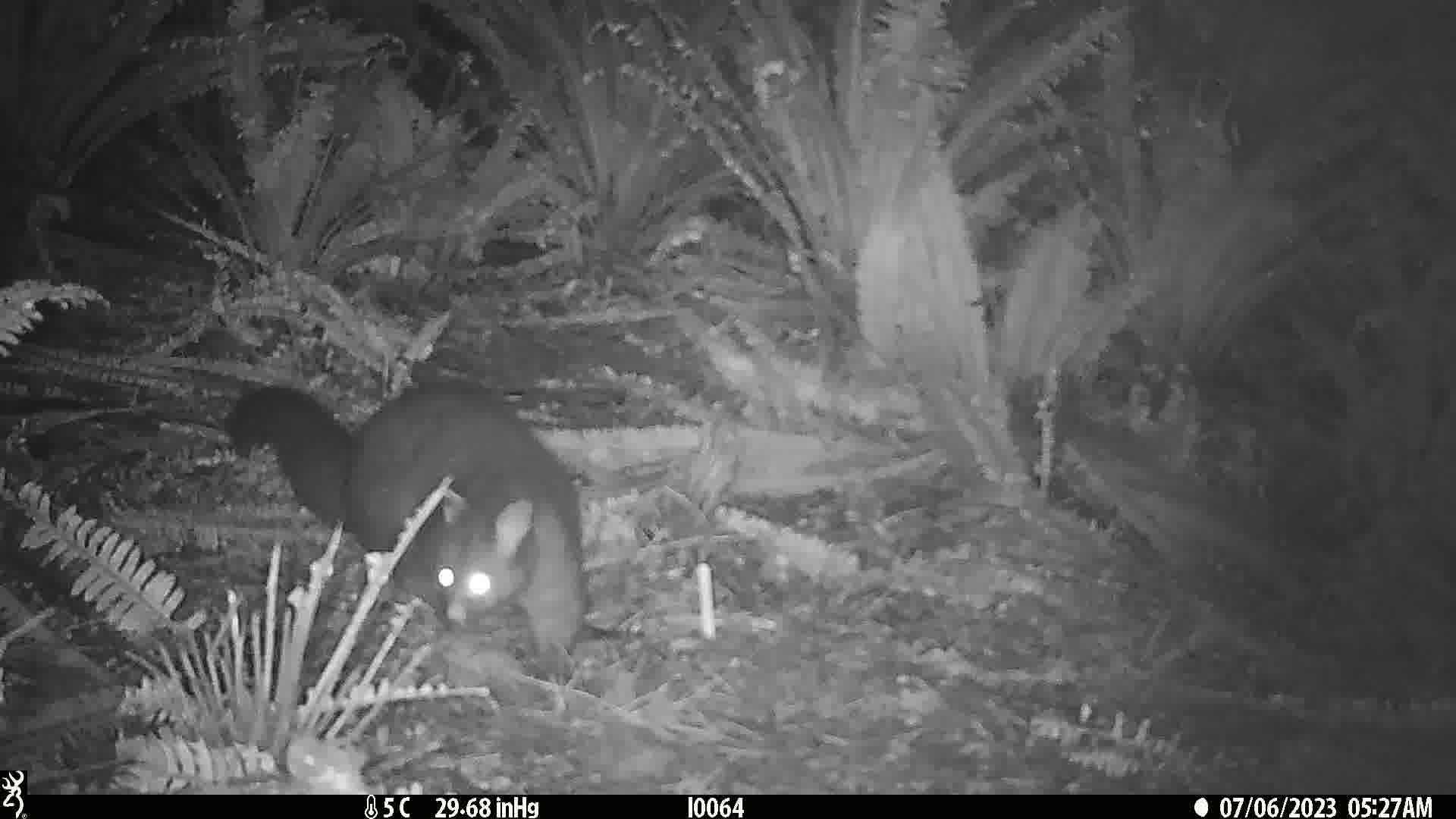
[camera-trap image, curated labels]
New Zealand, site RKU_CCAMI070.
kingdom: Animalia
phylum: Chordata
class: Mammalia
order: Diprotodontia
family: Phalangeridae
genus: Trichosurus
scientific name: Trichosurus vulpecula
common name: common brushtail possum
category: possum